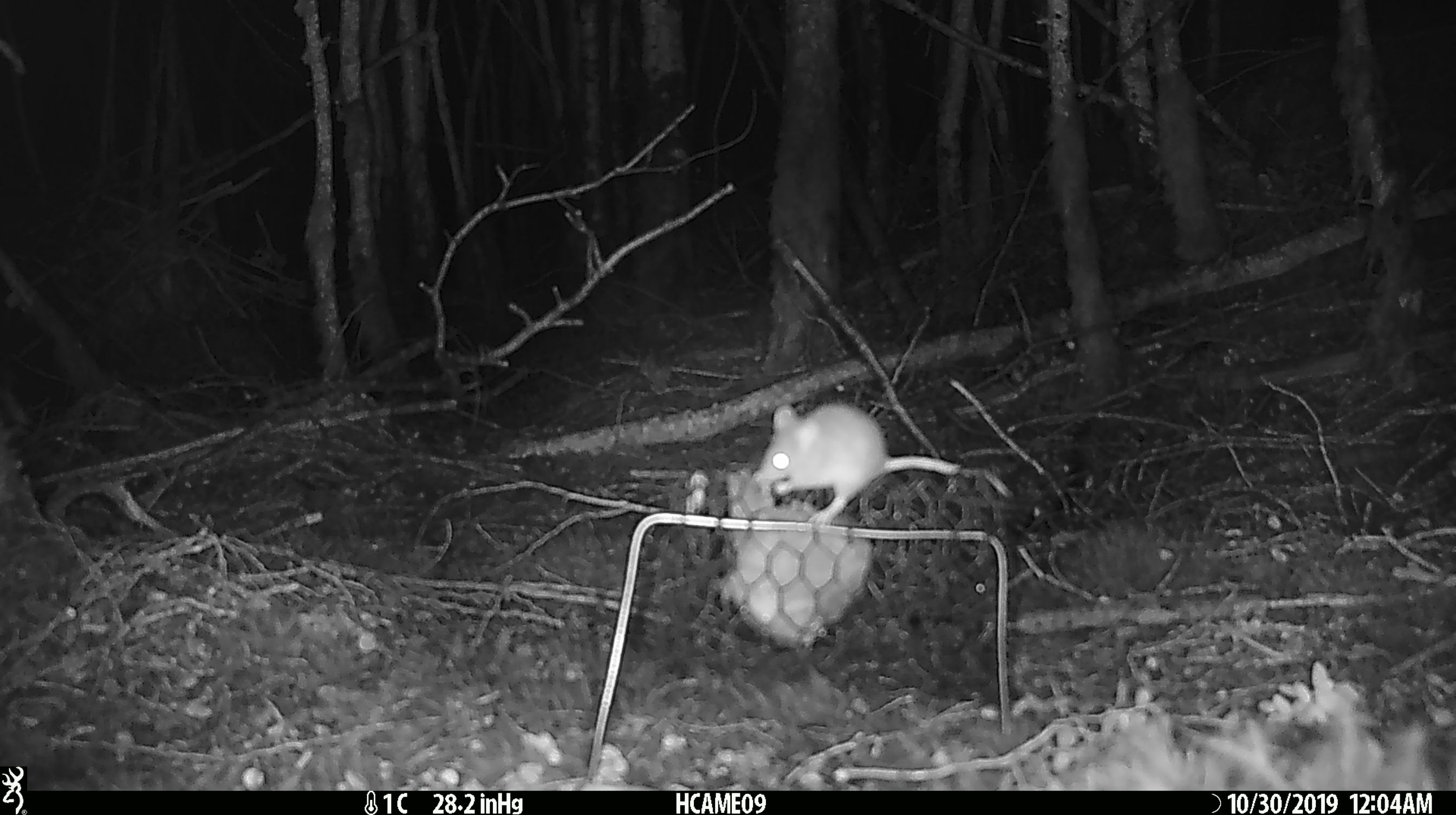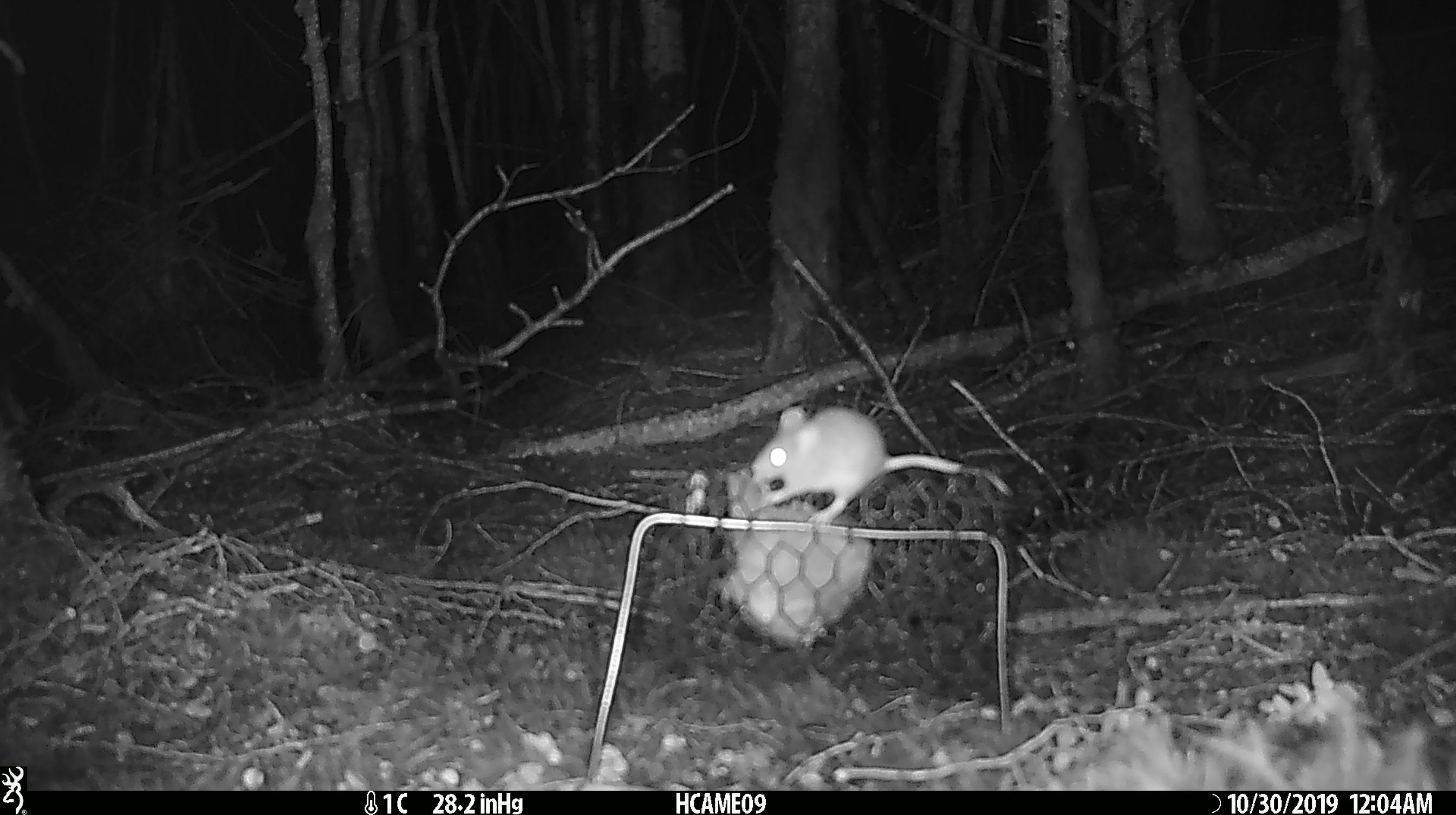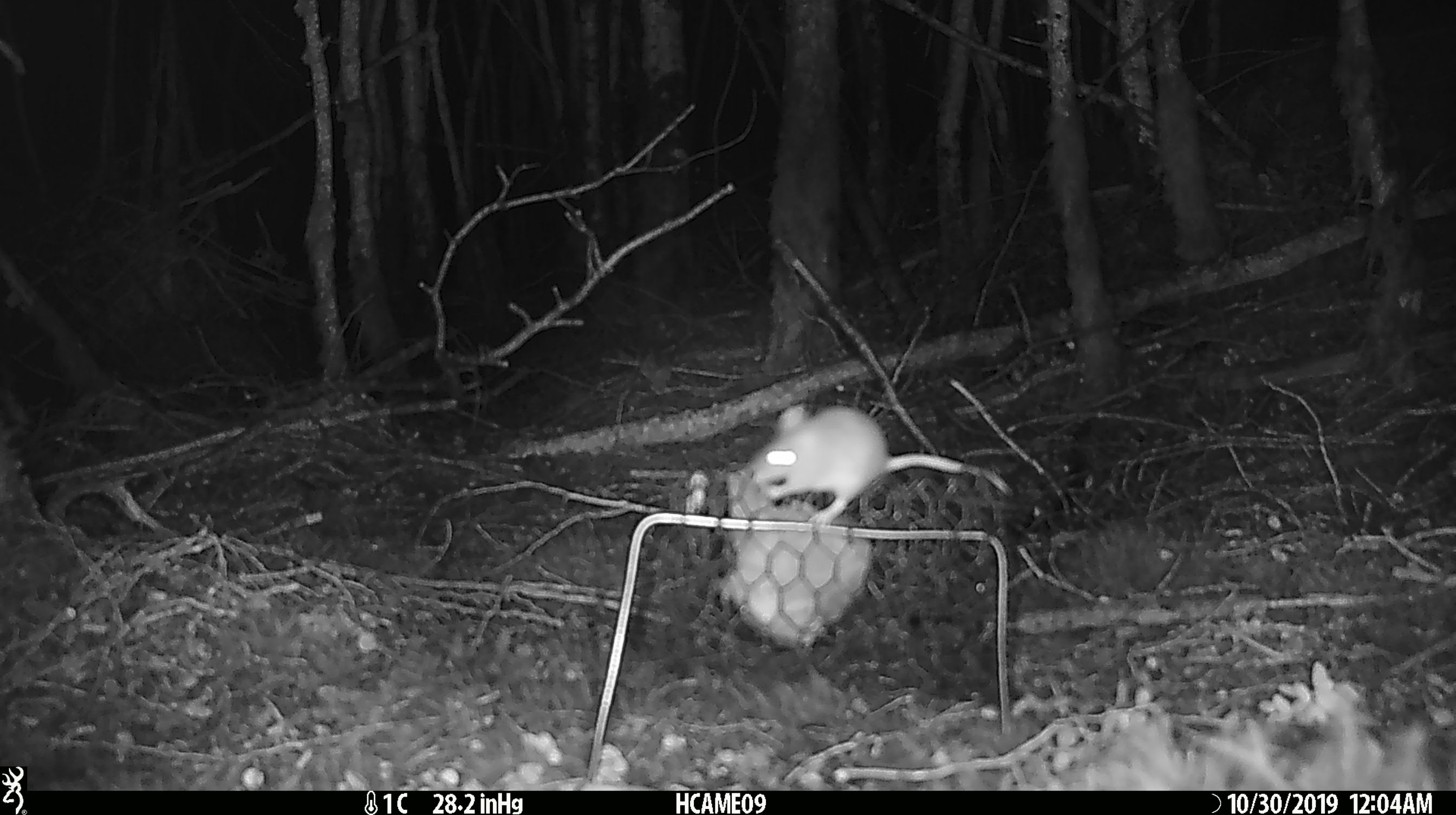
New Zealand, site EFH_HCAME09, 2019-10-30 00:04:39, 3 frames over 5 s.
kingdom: Animalia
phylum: Chordata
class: Mammalia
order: Rodentia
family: Muridae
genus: Mus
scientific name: Mus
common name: mouse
Mouse (Mus).